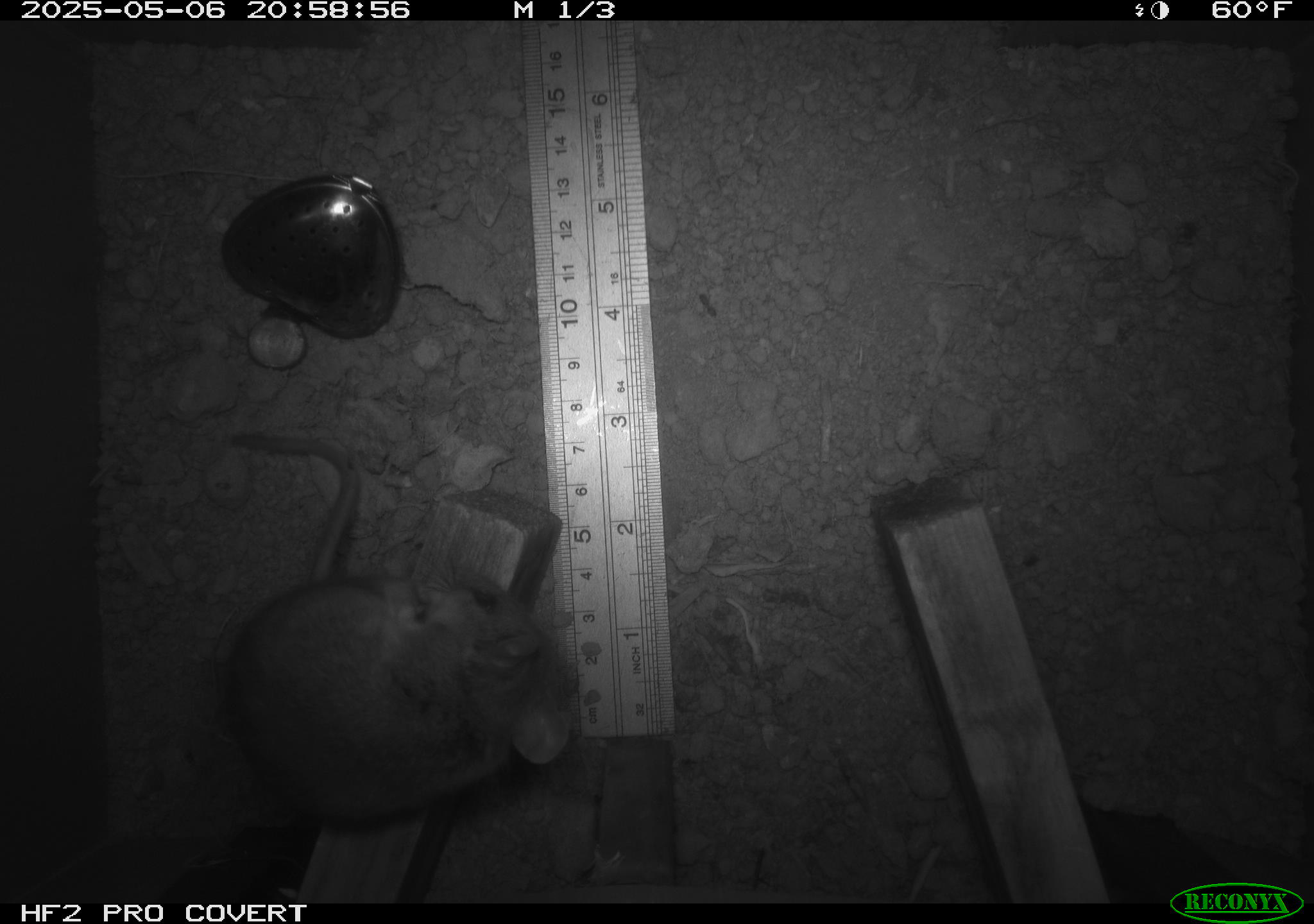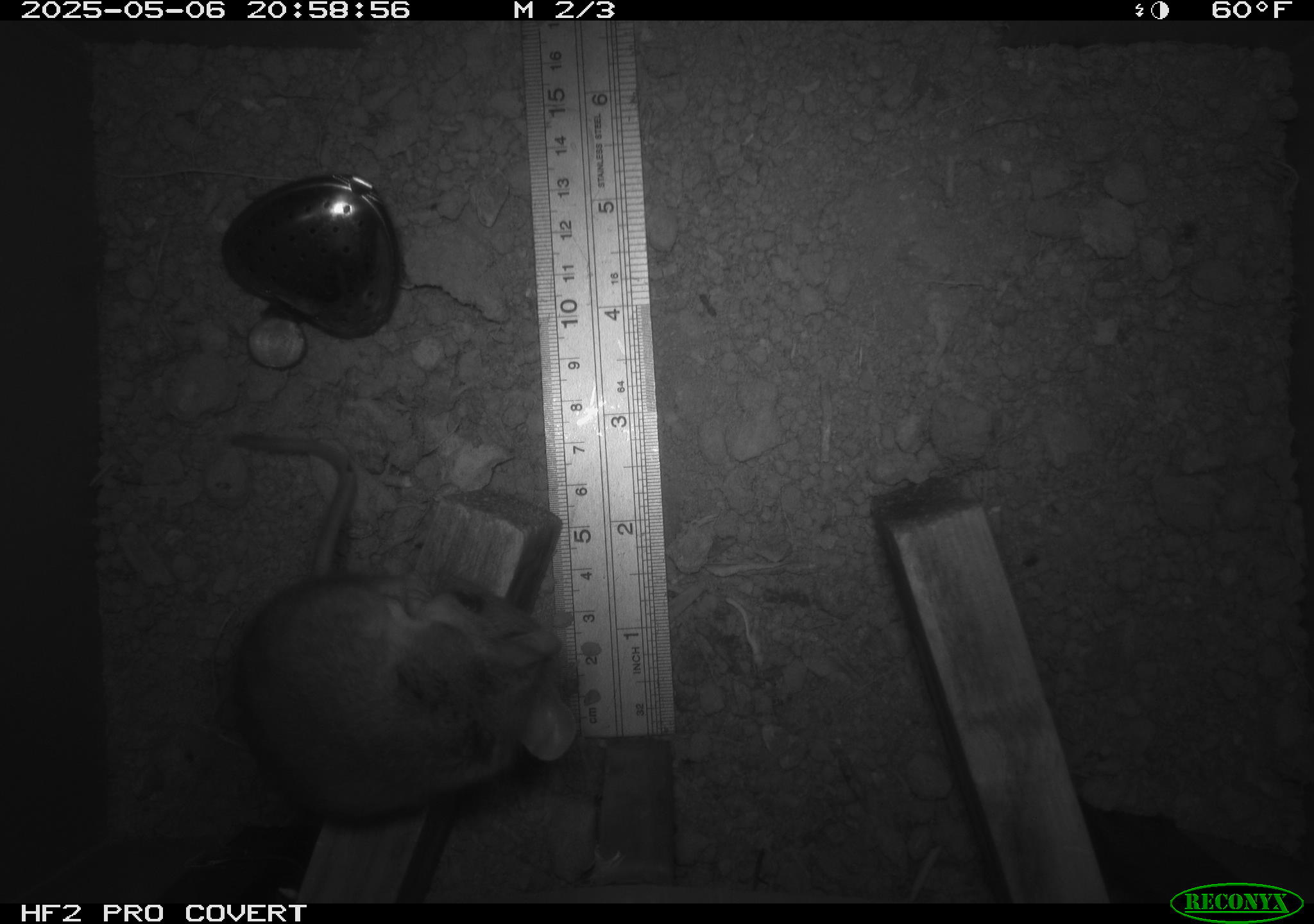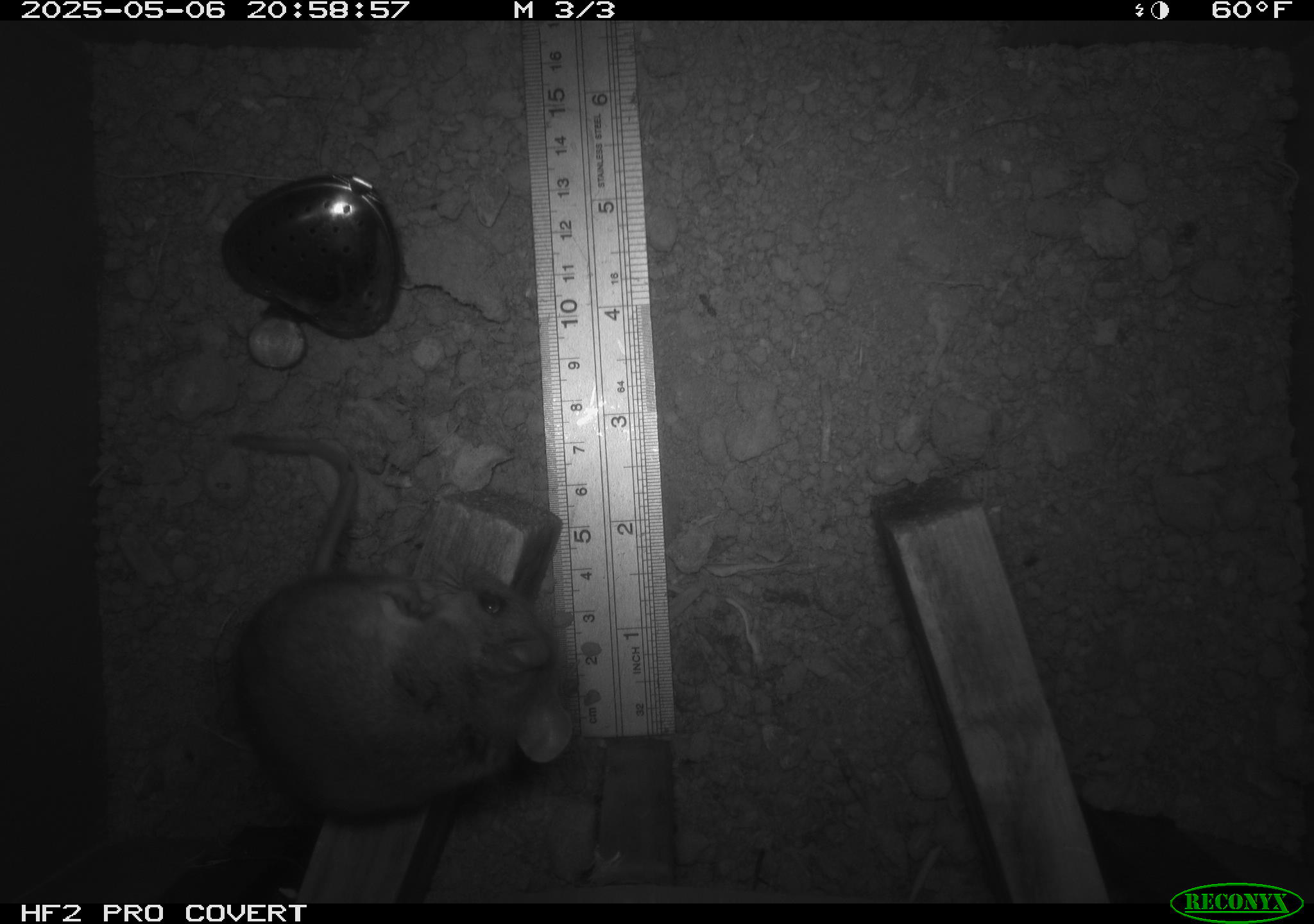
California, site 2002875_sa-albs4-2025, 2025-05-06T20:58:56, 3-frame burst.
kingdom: Animalia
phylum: Chordata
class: Mammalia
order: Rodentia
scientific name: Rodentia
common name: mouse species